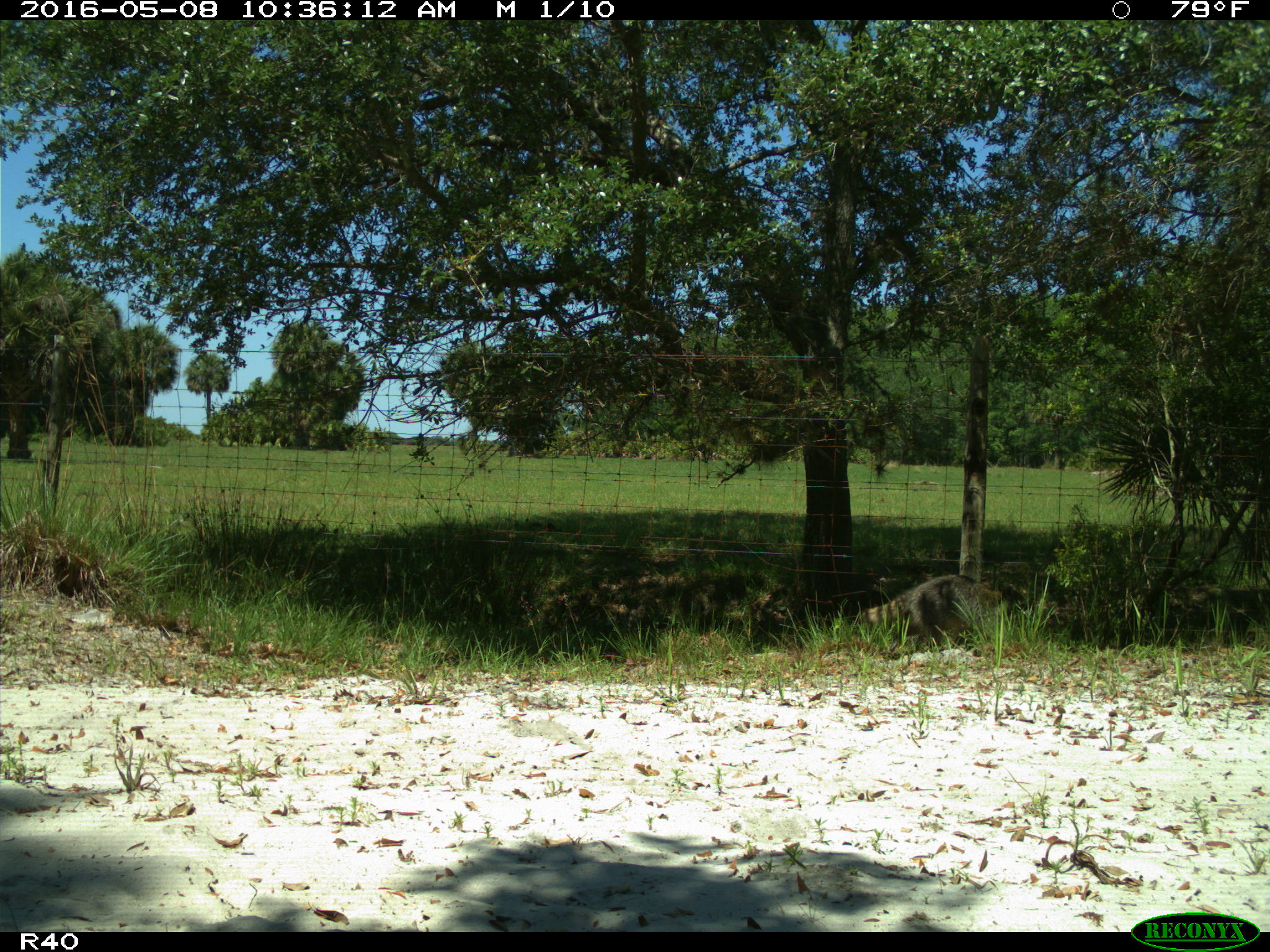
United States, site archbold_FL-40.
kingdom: Animalia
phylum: Chordata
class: Mammalia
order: Carnivora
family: Procyonidae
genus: Procyon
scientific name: Procyon lotor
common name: common raccoon